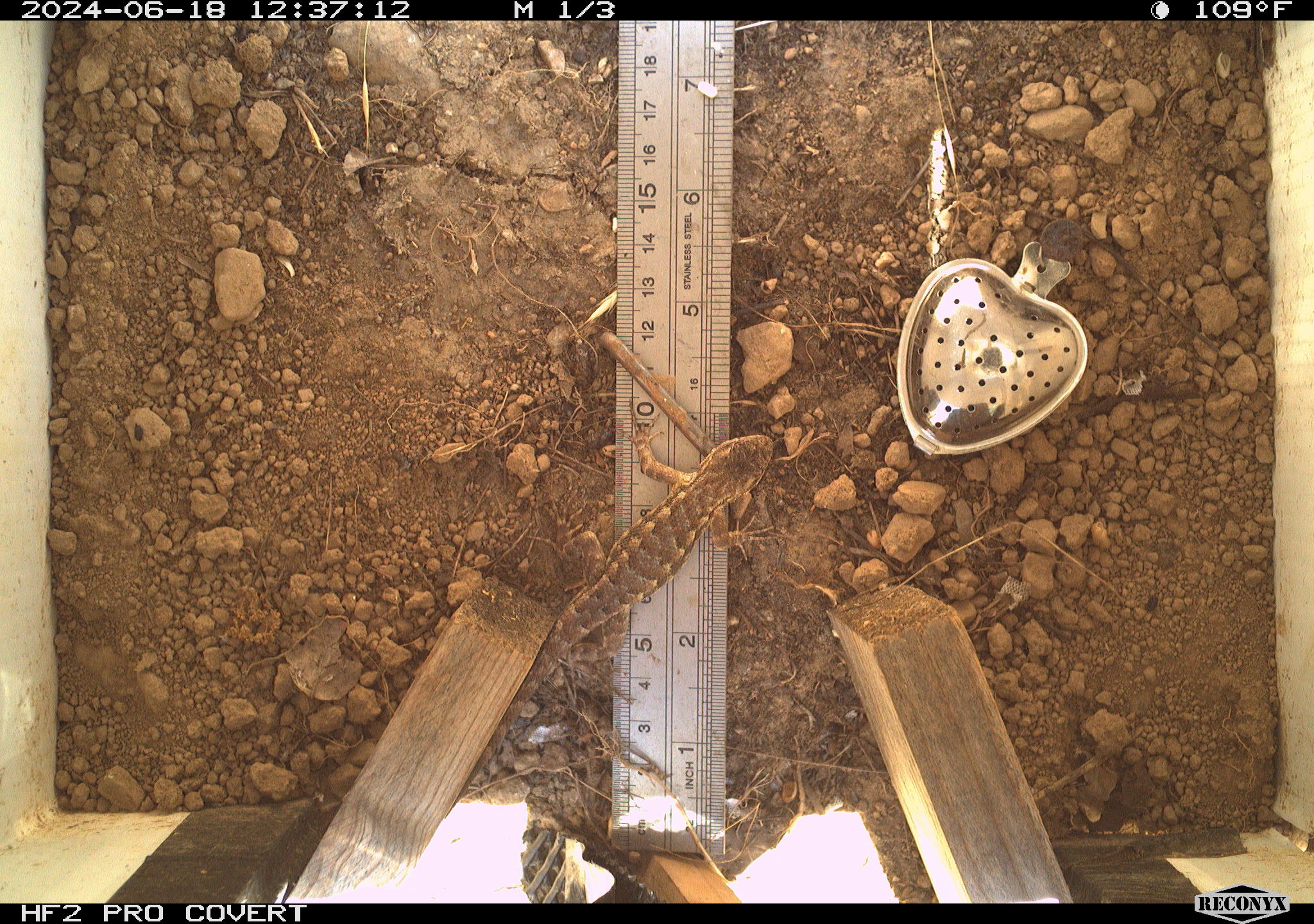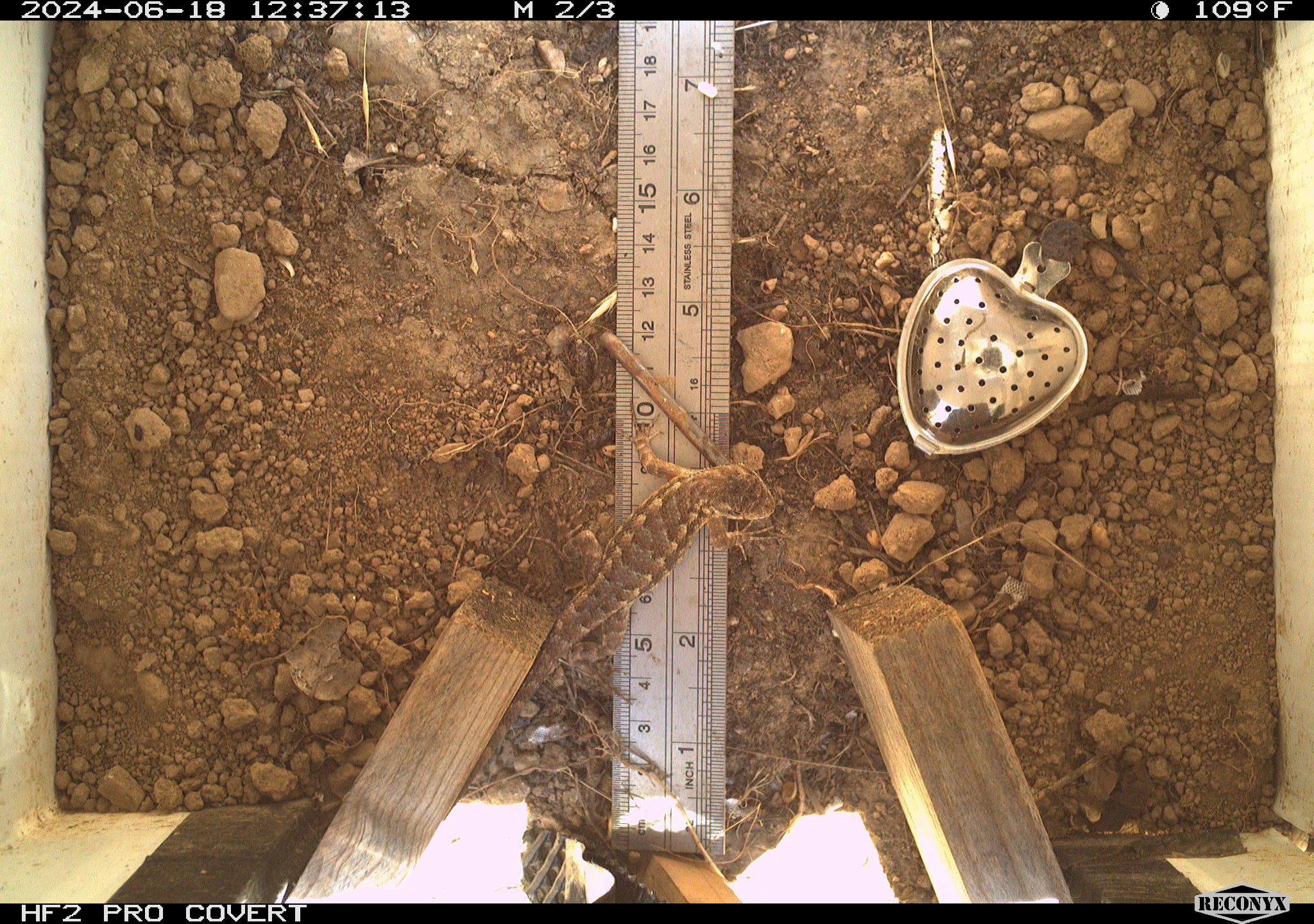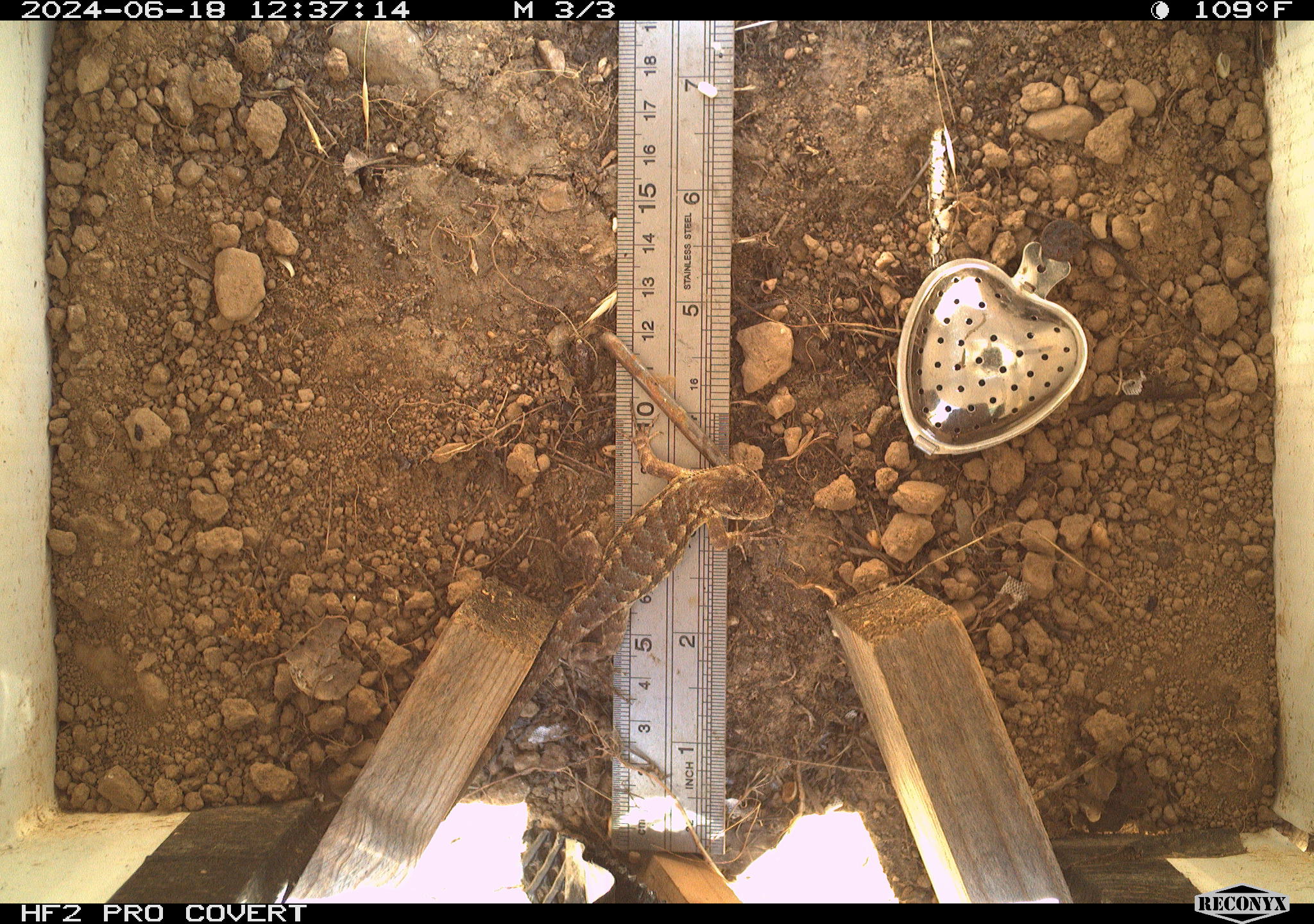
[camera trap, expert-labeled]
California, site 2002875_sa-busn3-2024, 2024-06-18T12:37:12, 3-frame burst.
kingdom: Animalia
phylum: Chordata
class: Reptilia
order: Squamata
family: Phrynosomatidae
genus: Sceloporus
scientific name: Sceloporus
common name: spiny lizards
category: sceloporus species